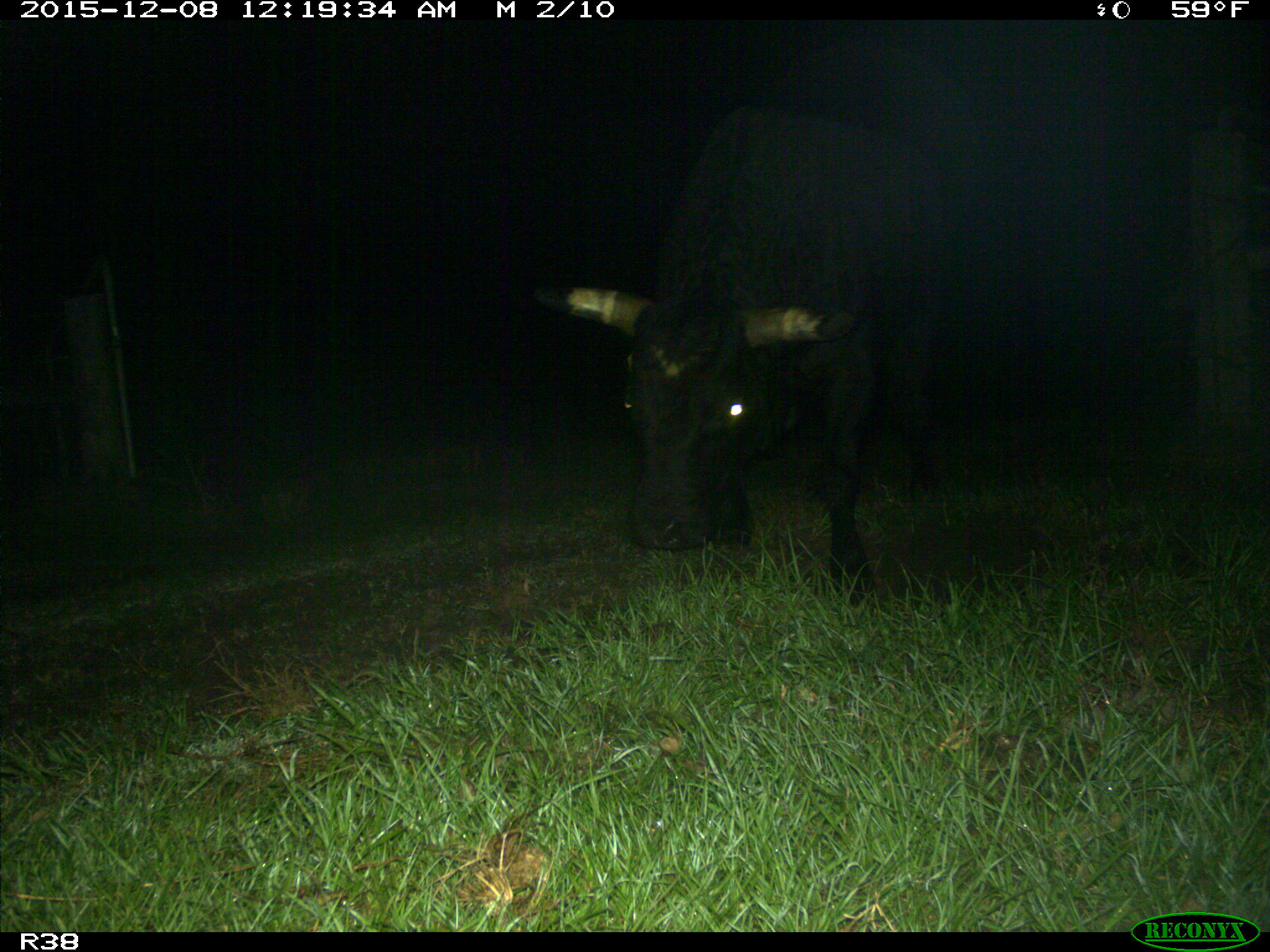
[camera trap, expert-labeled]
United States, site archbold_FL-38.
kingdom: Animalia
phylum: Chordata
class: Mammalia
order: Artiodactyla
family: Bovidae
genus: Bos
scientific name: Bos taurus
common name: domestic cow